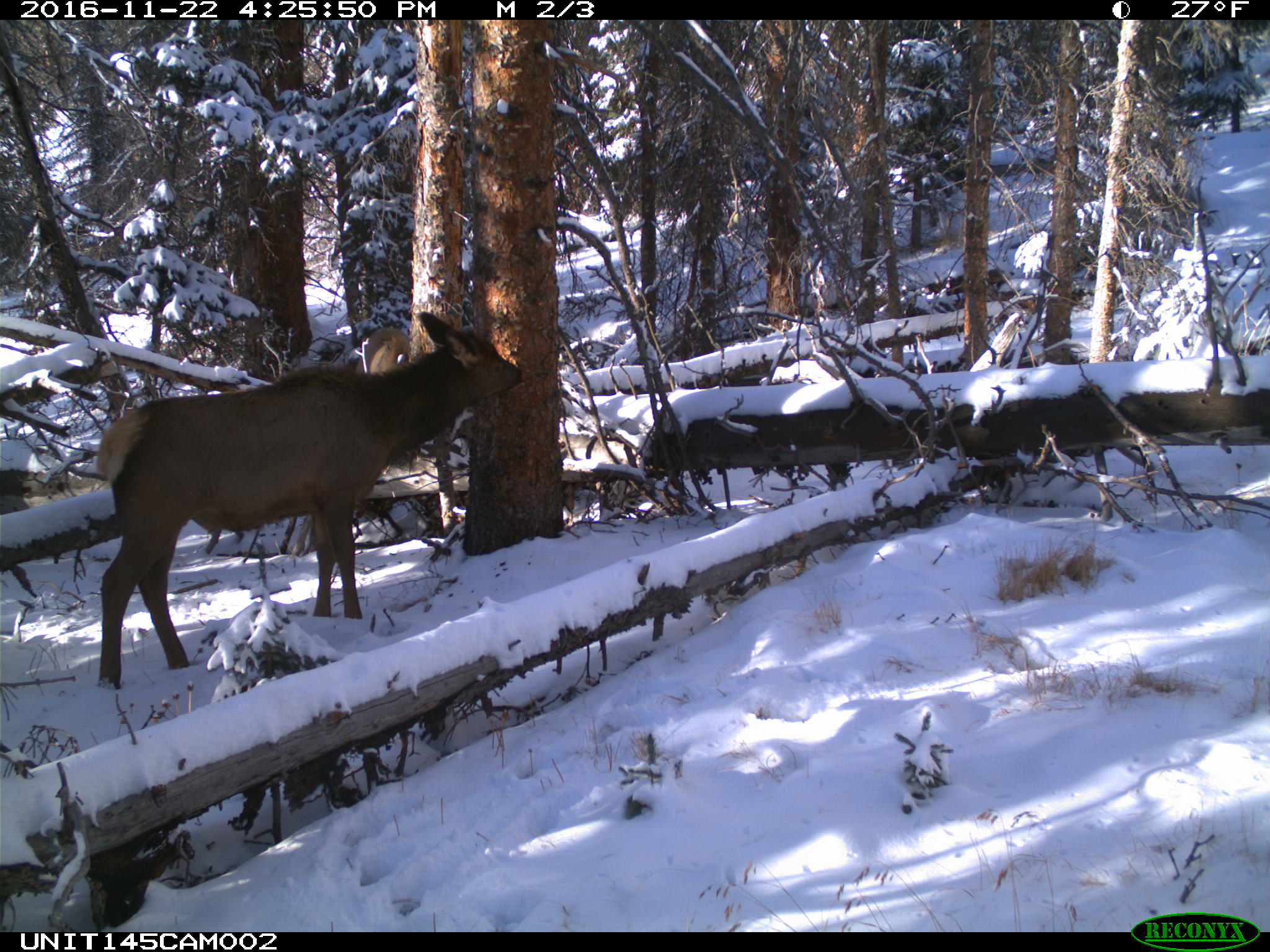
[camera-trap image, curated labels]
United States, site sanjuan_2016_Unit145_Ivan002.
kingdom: Animalia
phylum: Chordata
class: Mammalia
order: Artiodactyla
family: Cervidae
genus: Cervus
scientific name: Cervus elaphus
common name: red deer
Cervus elaphus (red deer).